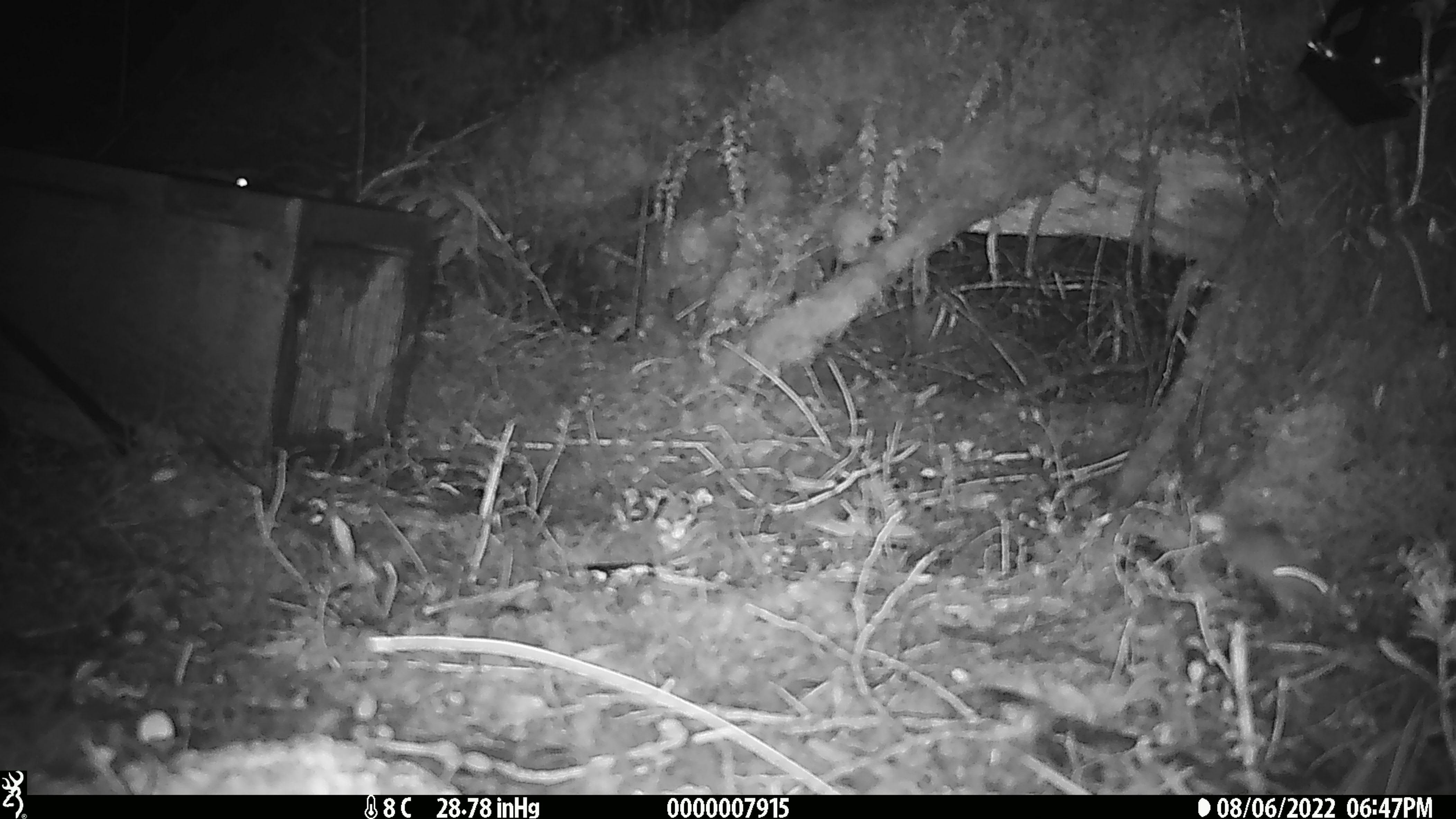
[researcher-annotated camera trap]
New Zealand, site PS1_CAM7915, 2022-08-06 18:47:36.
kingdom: Animalia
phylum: Chordata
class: Mammalia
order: Rodentia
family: Muridae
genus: Mus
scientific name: Mus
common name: mouse